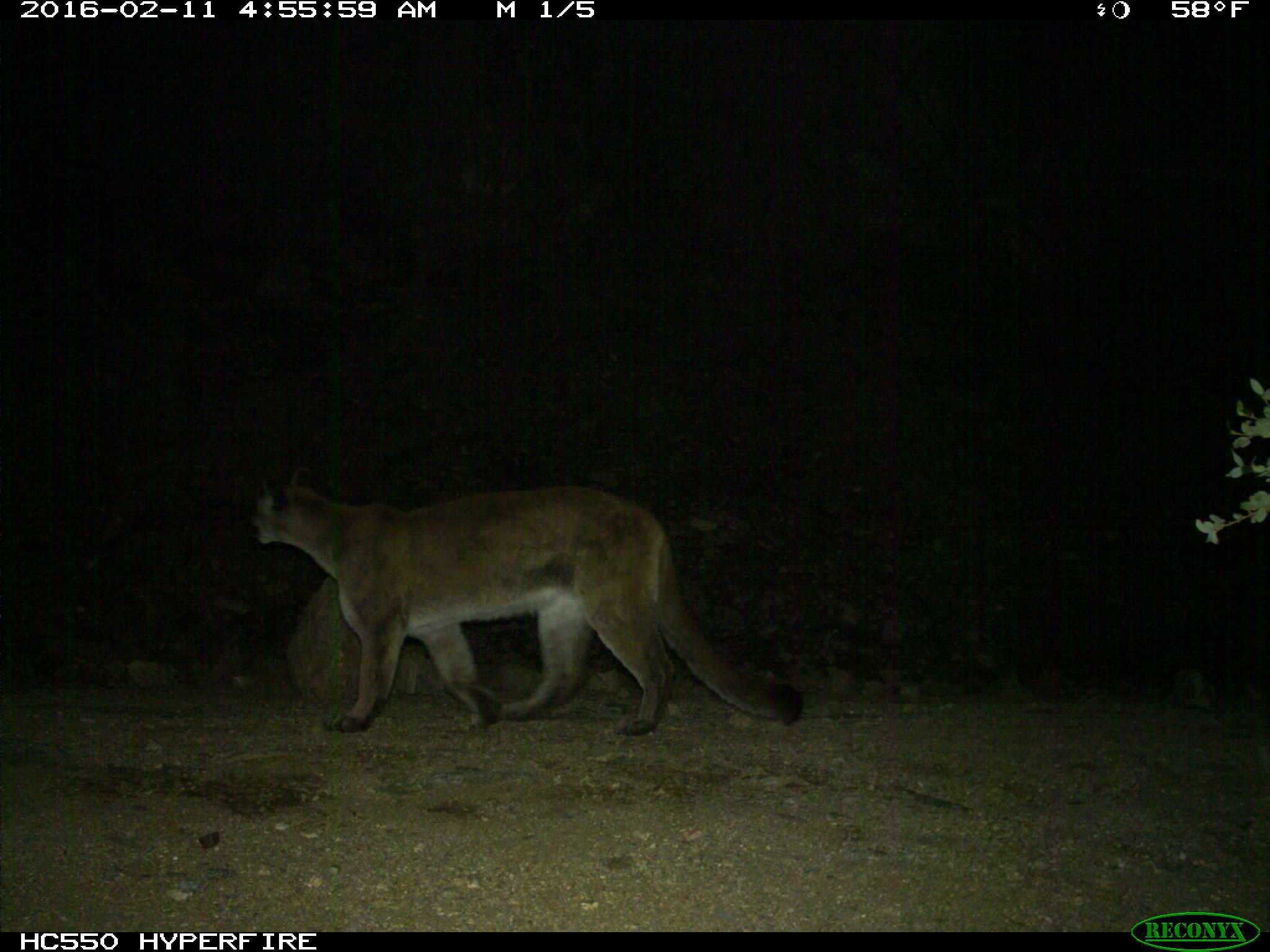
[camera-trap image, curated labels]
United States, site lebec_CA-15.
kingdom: Animalia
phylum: Chordata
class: Mammalia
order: Carnivora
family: Felidae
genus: Puma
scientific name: Puma concolor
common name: mountain lion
Puma concolor (mountain lion).